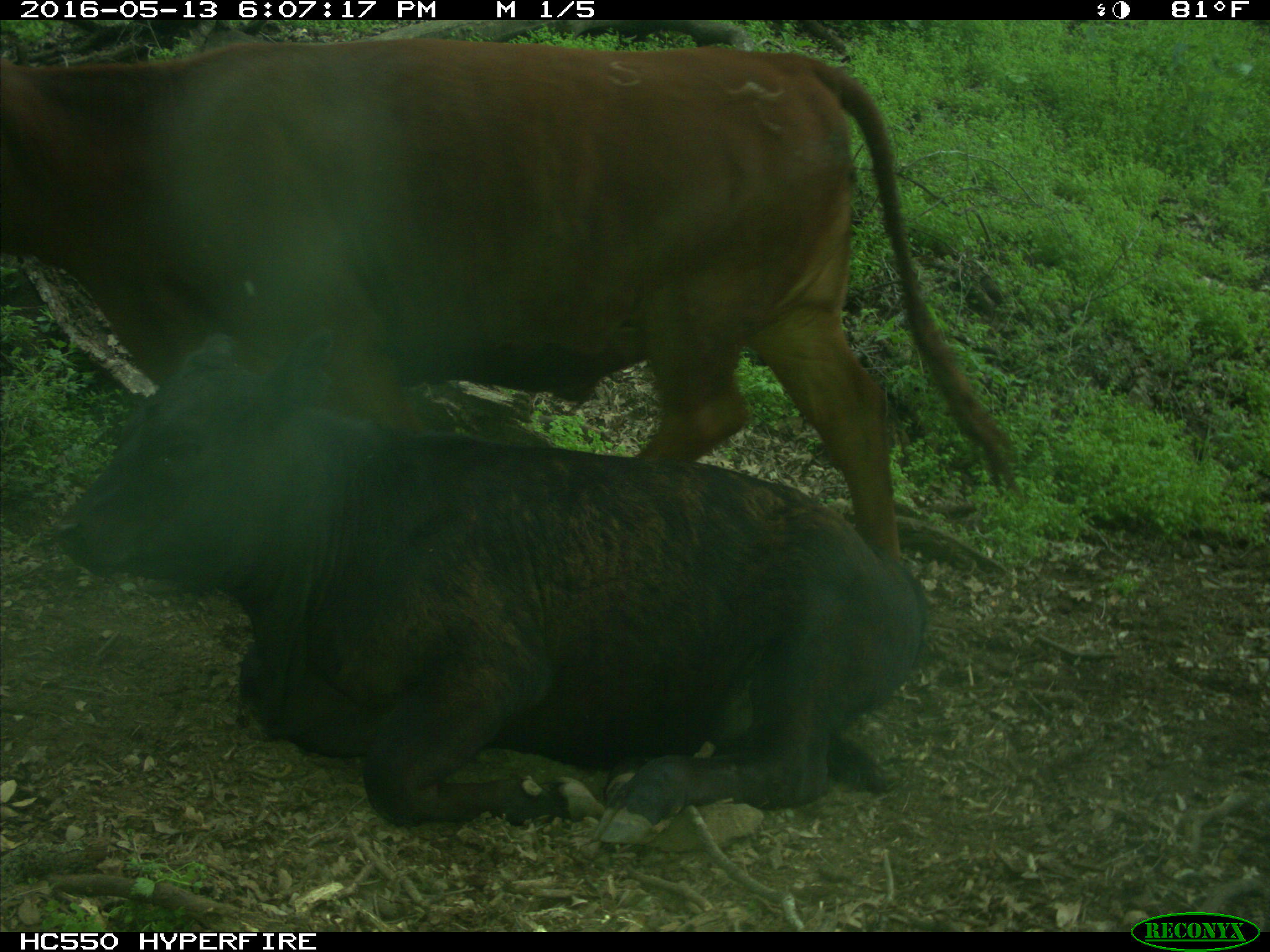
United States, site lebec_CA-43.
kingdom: Animalia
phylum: Chordata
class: Mammalia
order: Artiodactyla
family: Bovidae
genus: Bos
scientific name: Bos taurus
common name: domestic cow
Bos taurus (domestic cow).